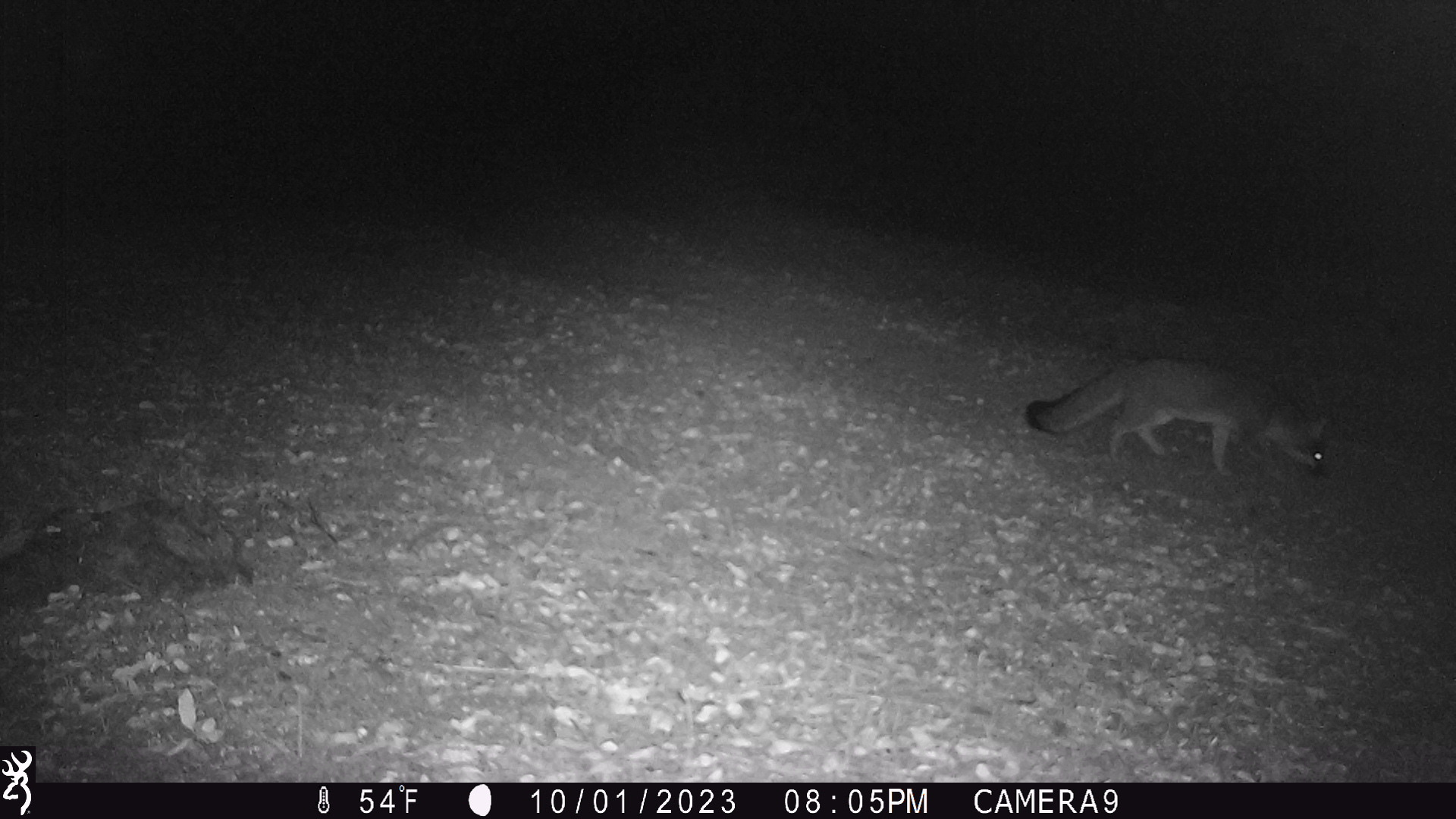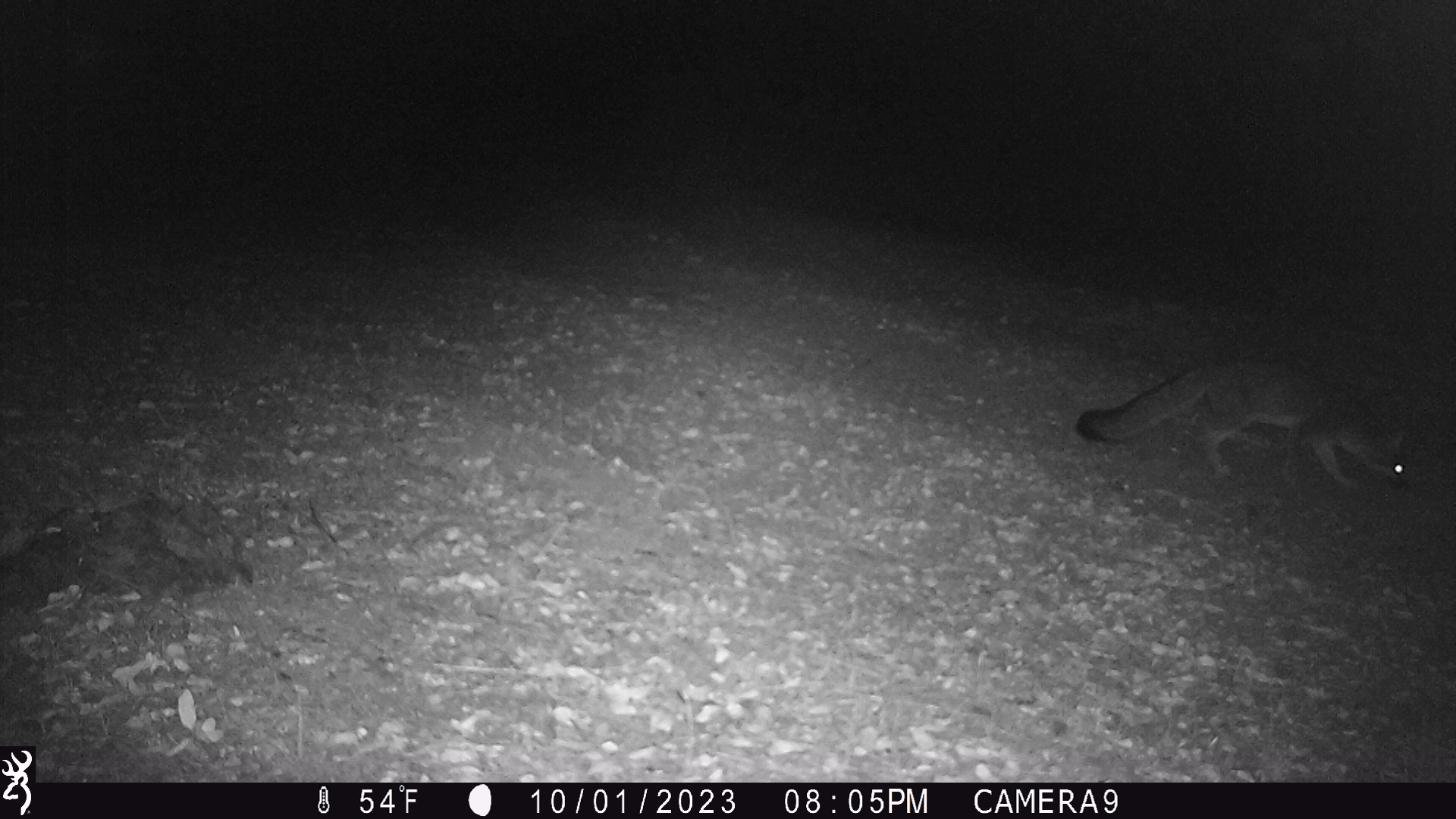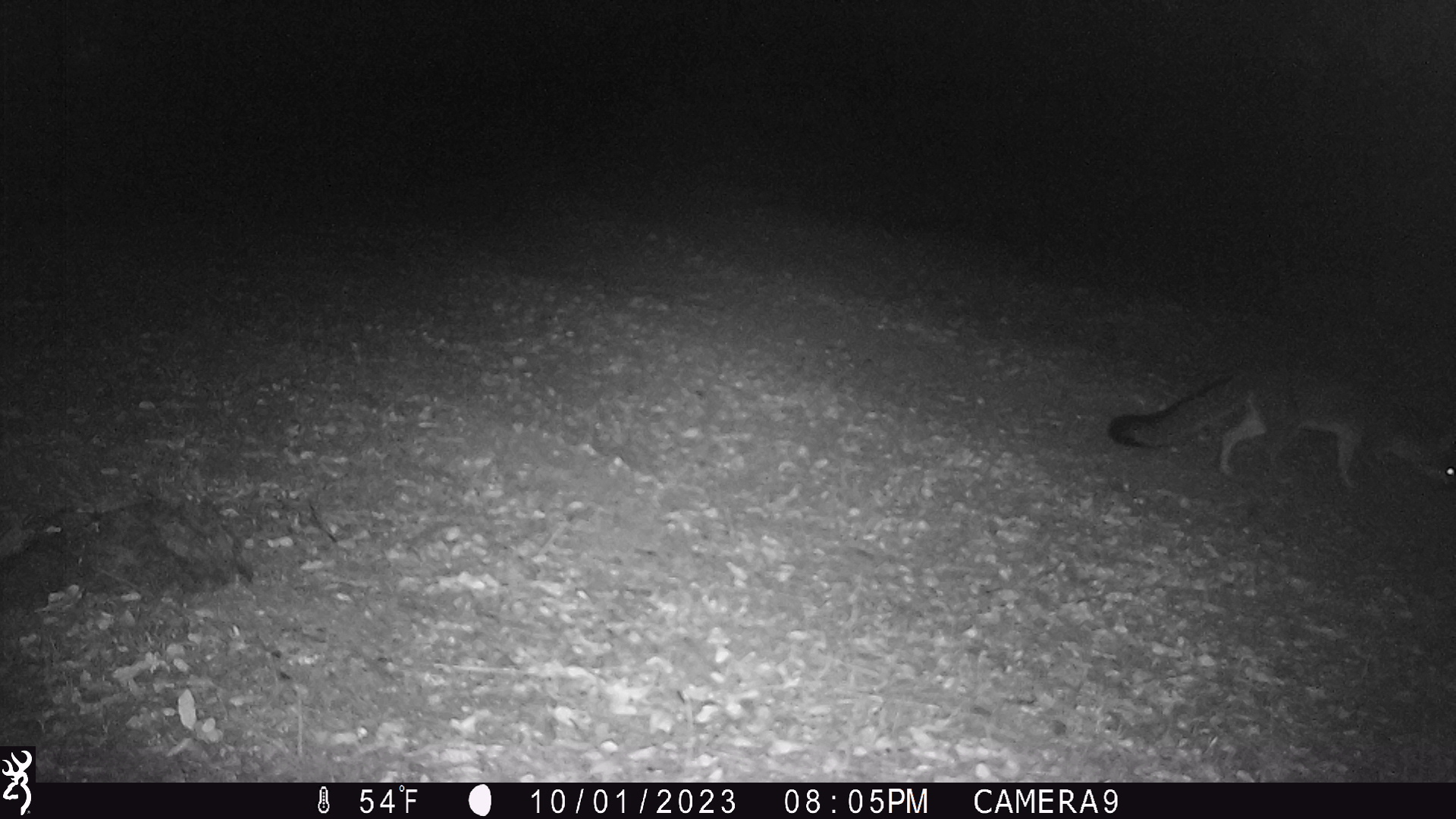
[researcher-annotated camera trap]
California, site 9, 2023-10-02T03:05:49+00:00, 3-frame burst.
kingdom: Animalia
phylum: Chordata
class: Mammalia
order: Carnivora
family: Canidae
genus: Urocyon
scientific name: Urocyon cinereoargenteus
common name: gray fox